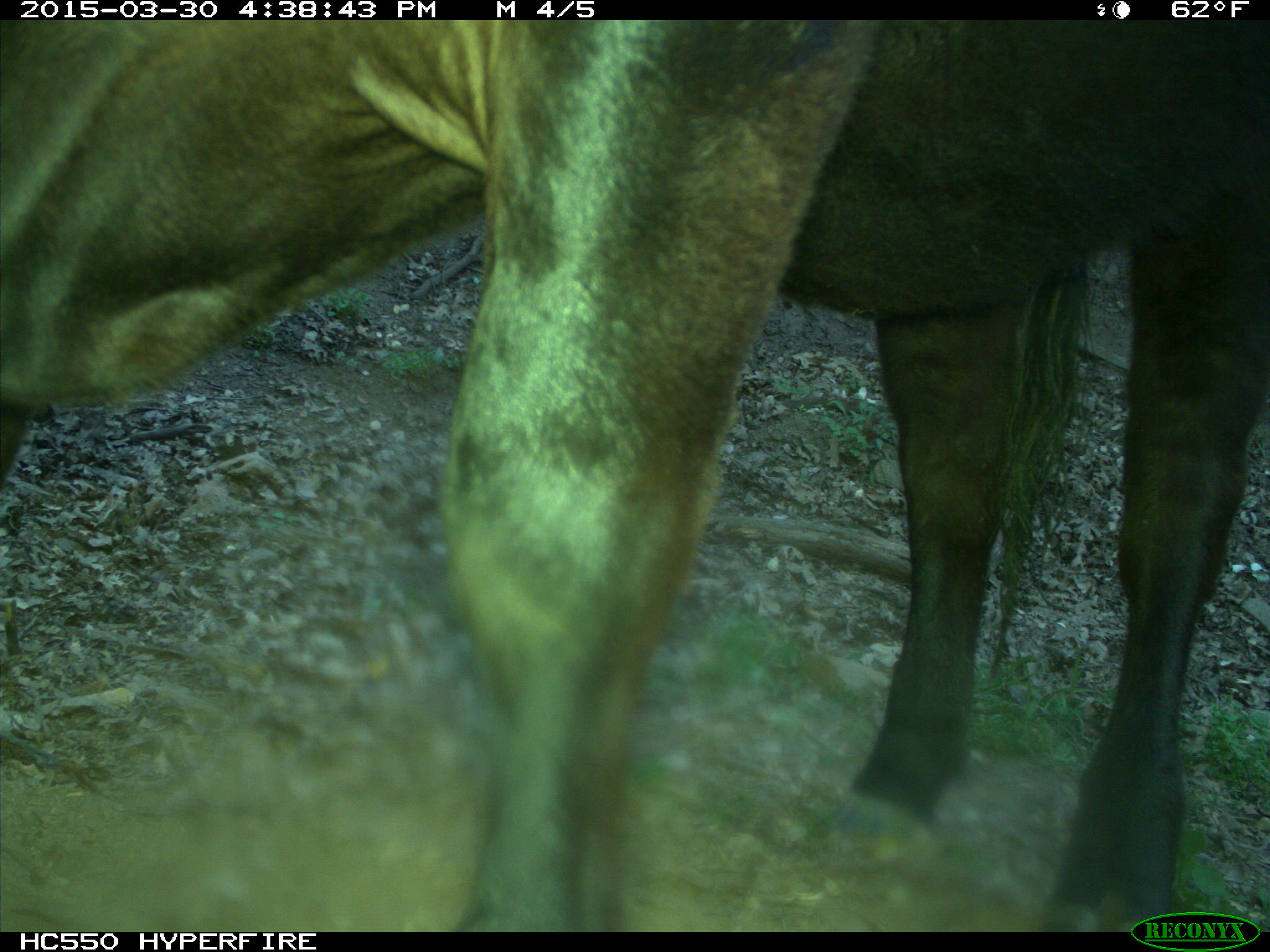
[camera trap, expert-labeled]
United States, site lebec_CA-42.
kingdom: Animalia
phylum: Chordata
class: Mammalia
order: Artiodactyla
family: Bovidae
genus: Bos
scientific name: Bos taurus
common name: domestic cow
Bos taurus (domestic cow).